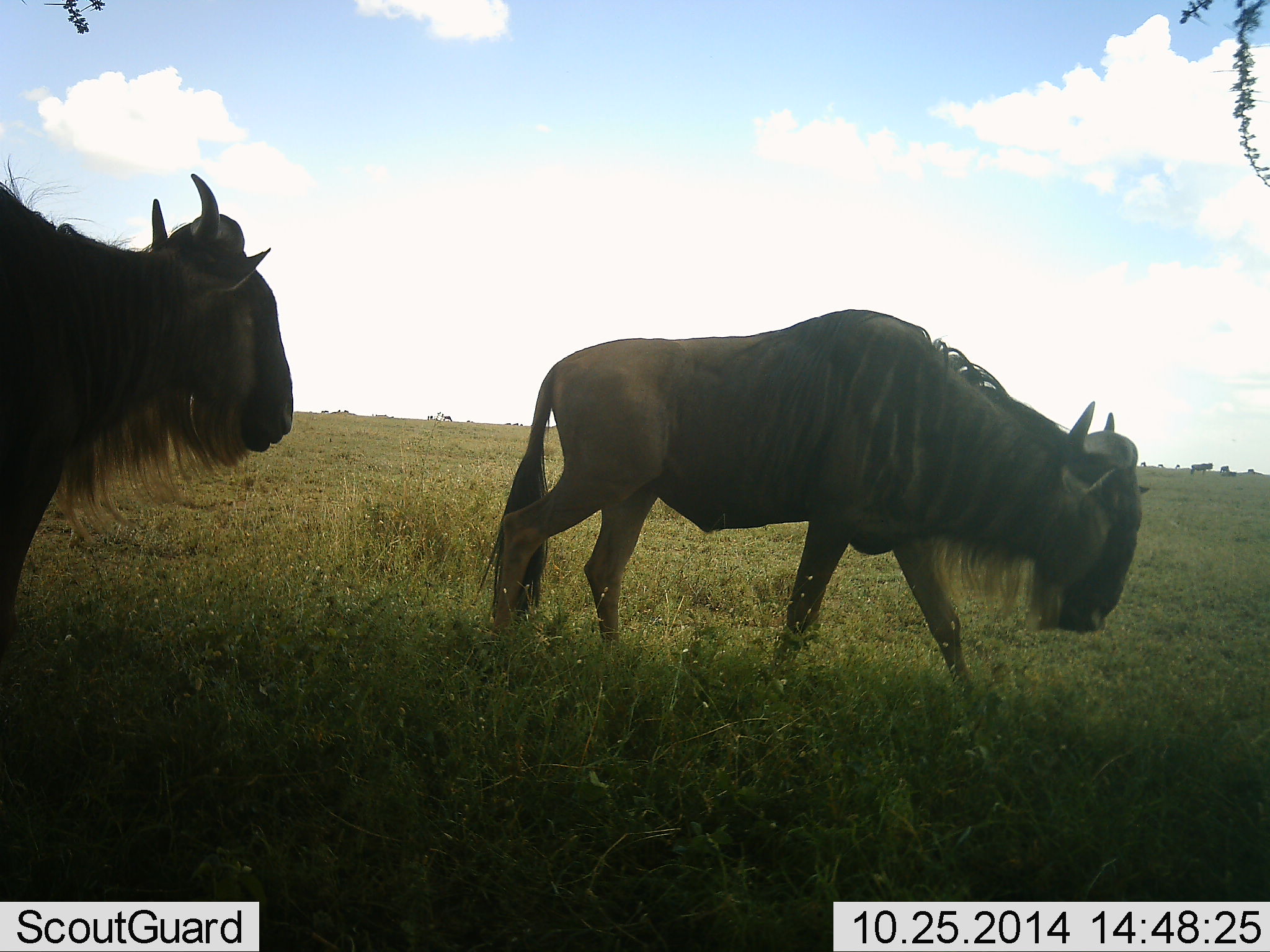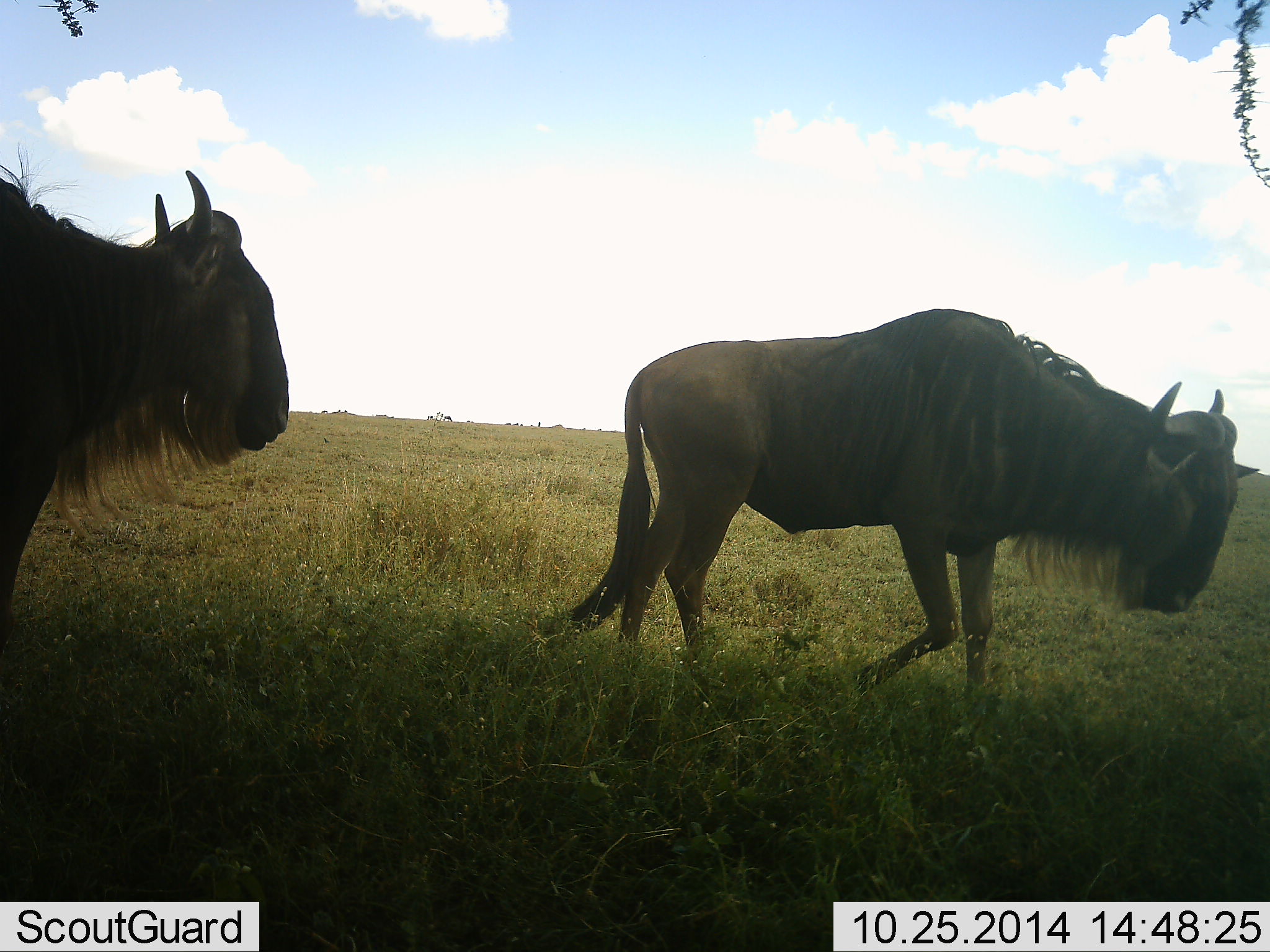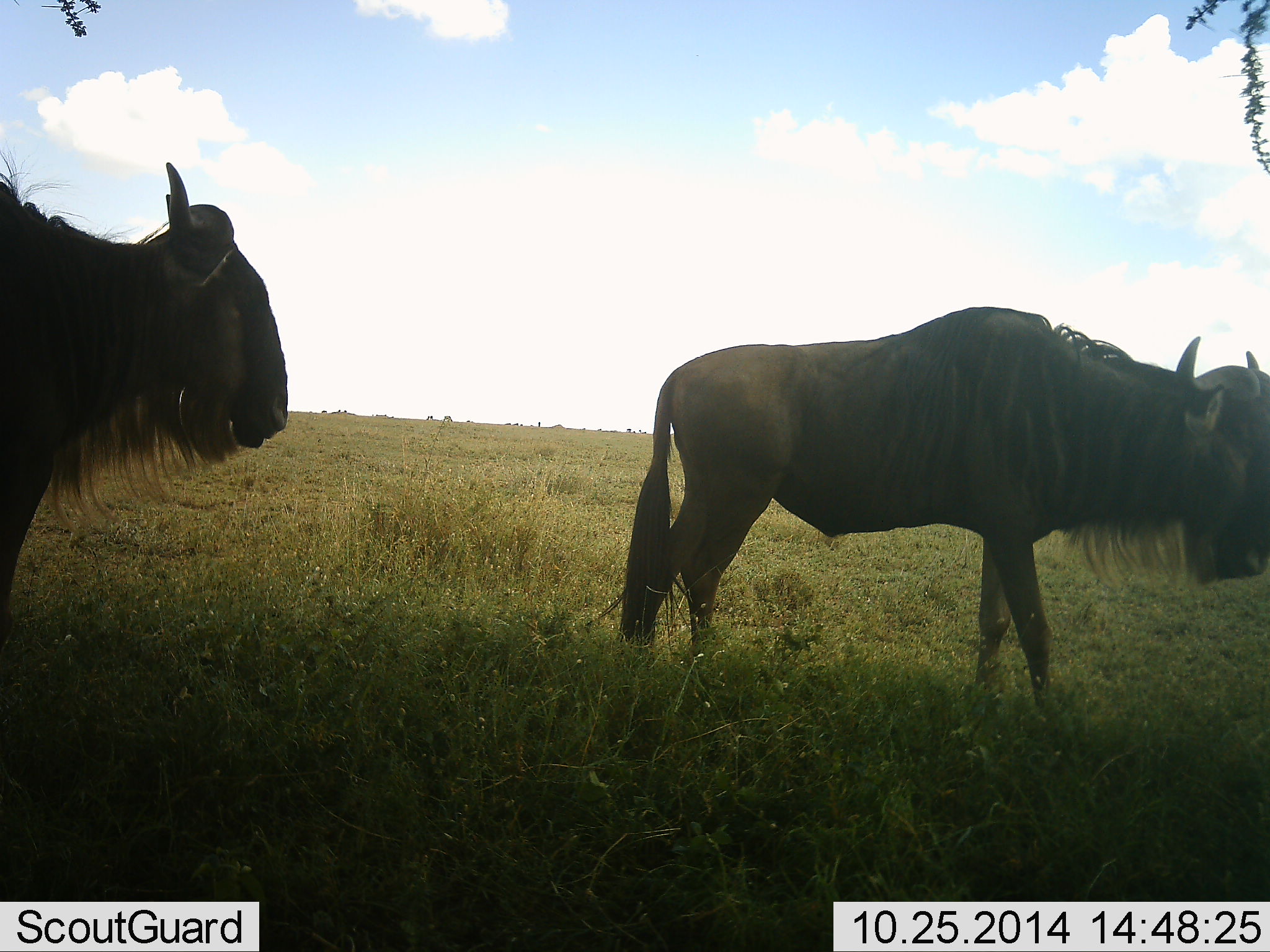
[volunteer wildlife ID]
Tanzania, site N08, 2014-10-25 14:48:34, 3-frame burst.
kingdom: Animalia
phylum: Chordata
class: Mammalia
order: Artiodactyla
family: Bovidae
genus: Connochaetes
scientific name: Connochaetes taurinus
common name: blue wildebeest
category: wildebeest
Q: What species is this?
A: Wildebeest (blue wildebeest) (Connochaetes taurinus).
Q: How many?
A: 2.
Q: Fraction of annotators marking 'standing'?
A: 40%.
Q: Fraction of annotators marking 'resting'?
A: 0%.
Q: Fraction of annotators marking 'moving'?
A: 90%.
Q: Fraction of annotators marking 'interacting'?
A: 0%.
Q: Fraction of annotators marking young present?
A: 0%.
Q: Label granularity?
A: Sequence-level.